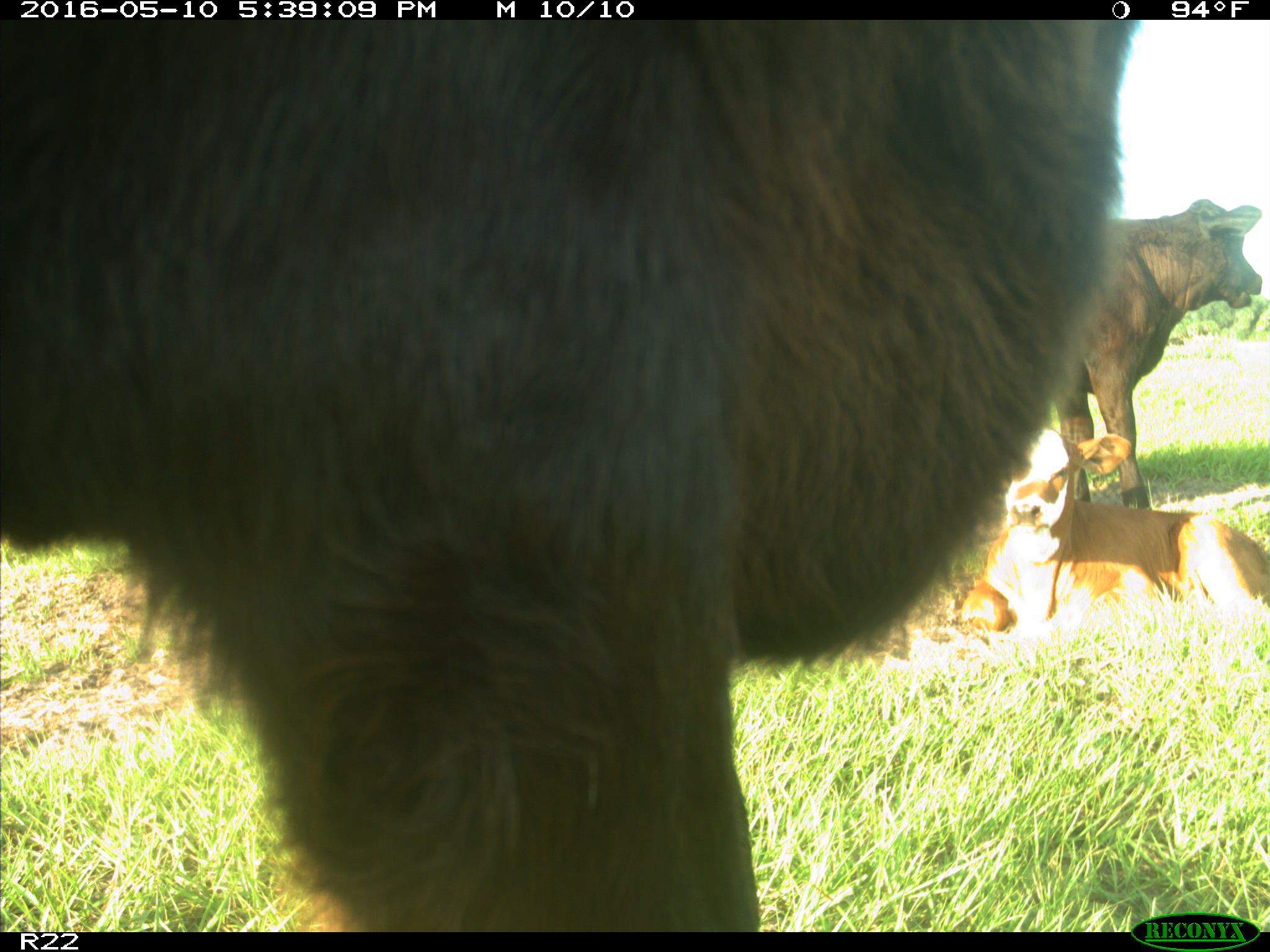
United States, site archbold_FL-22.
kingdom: Animalia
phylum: Chordata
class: Mammalia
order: Artiodactyla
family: Bovidae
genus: Bos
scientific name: Bos taurus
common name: domestic cow